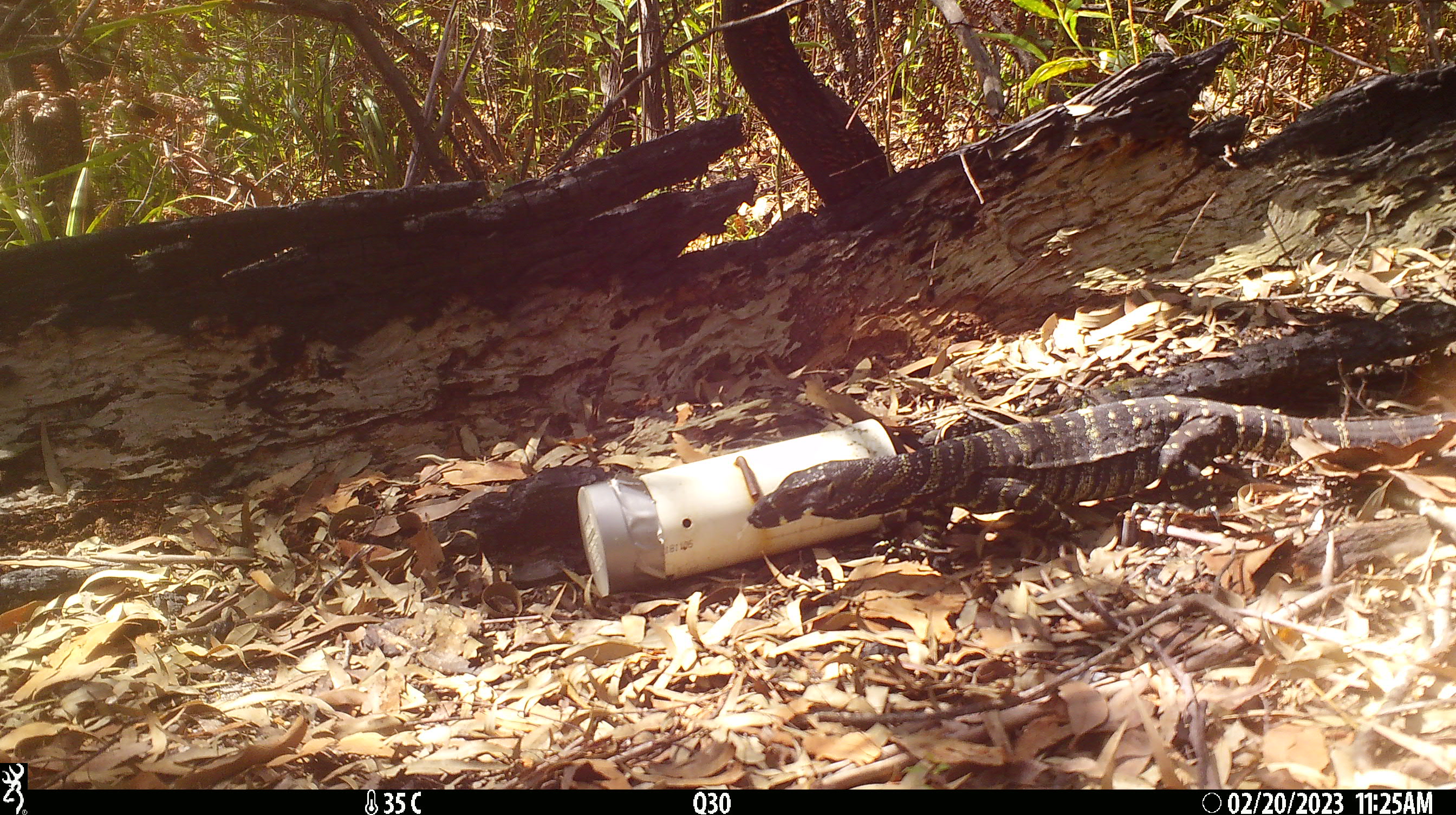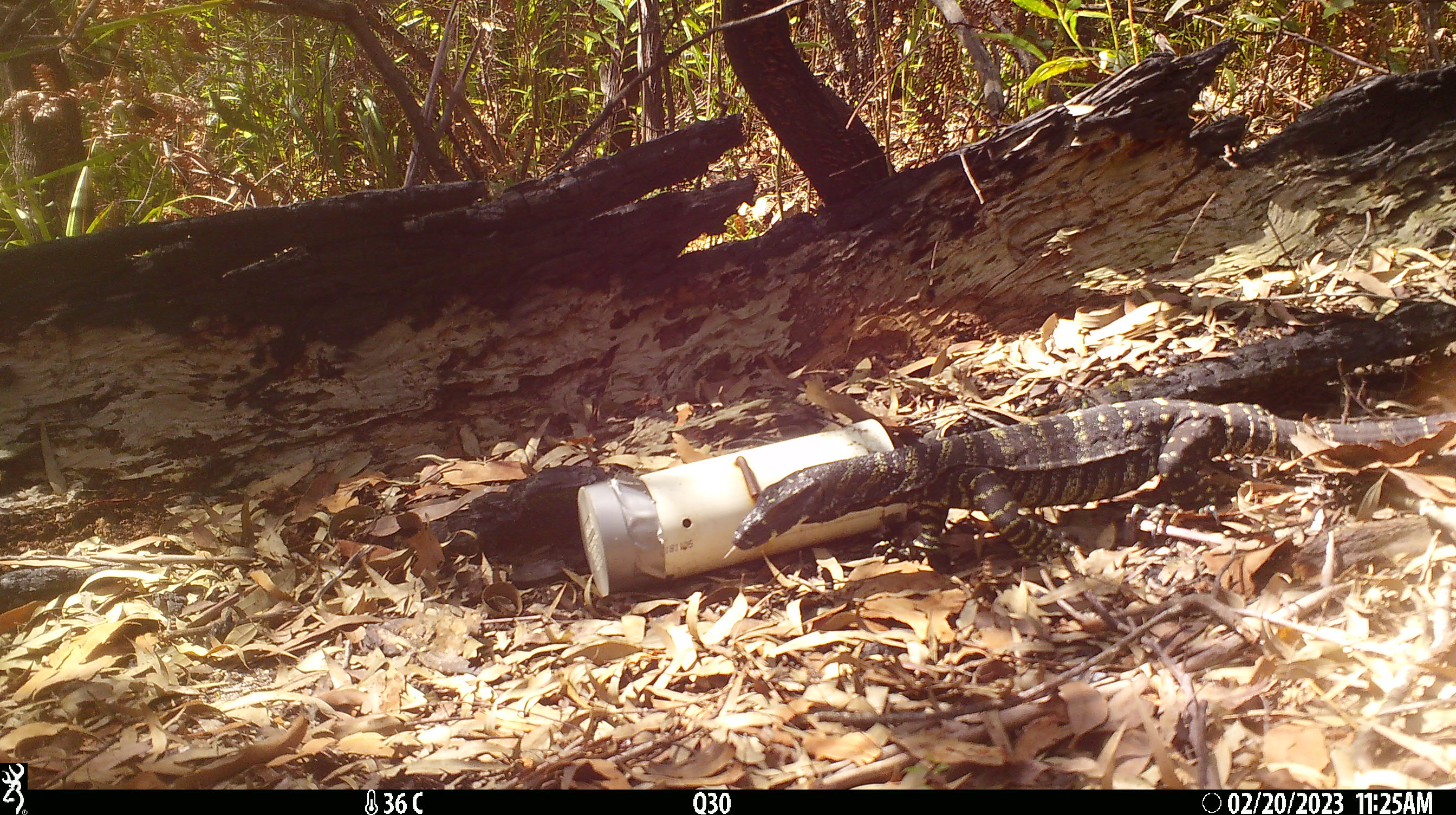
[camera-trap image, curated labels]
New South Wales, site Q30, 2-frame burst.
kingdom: Animalia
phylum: Chordata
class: Reptilia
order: Squamata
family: Varanidae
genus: Varanus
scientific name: Varanus varius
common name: lace monitor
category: goanna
Goanna (lace monitor) (Varanus varius).